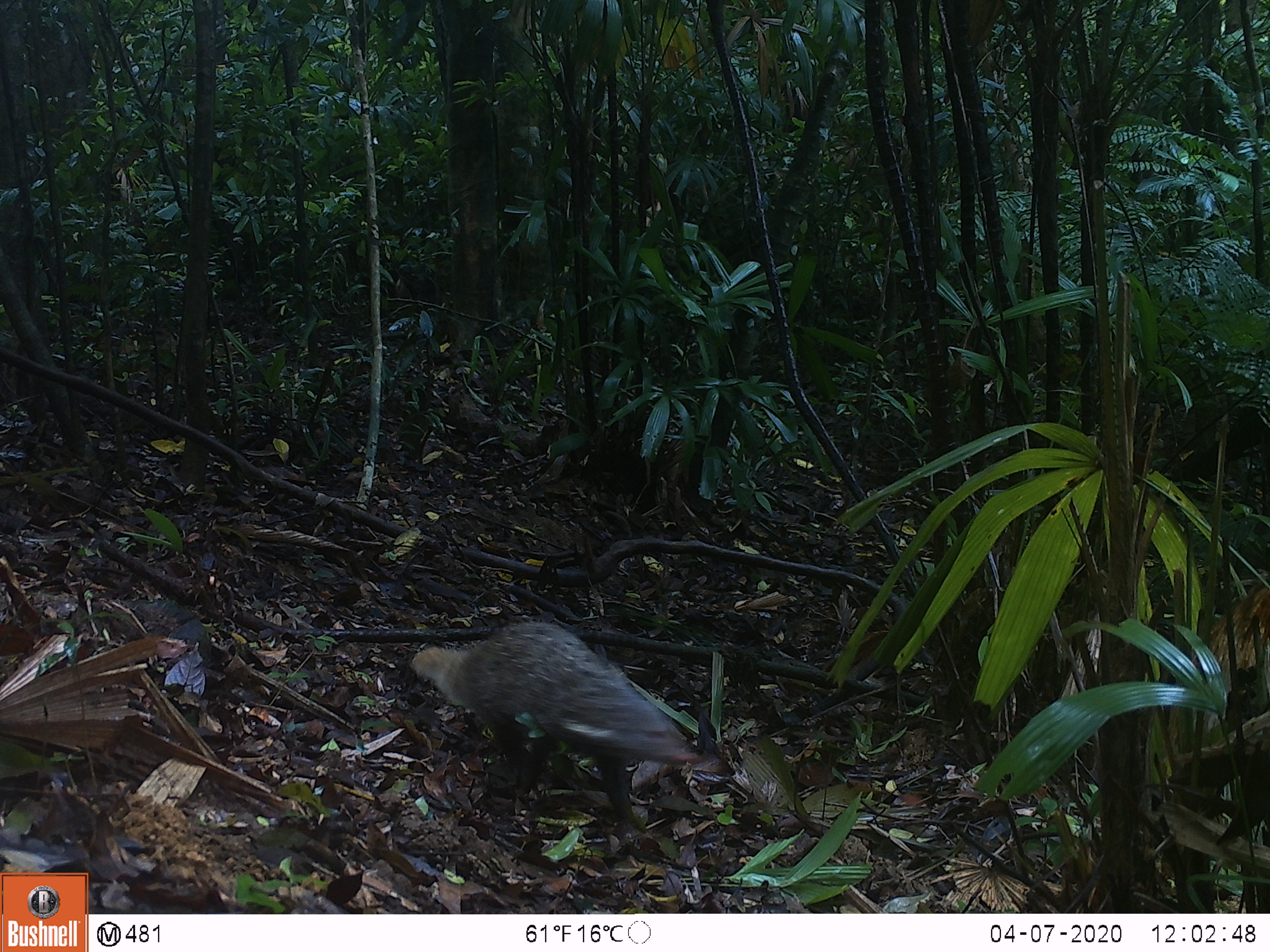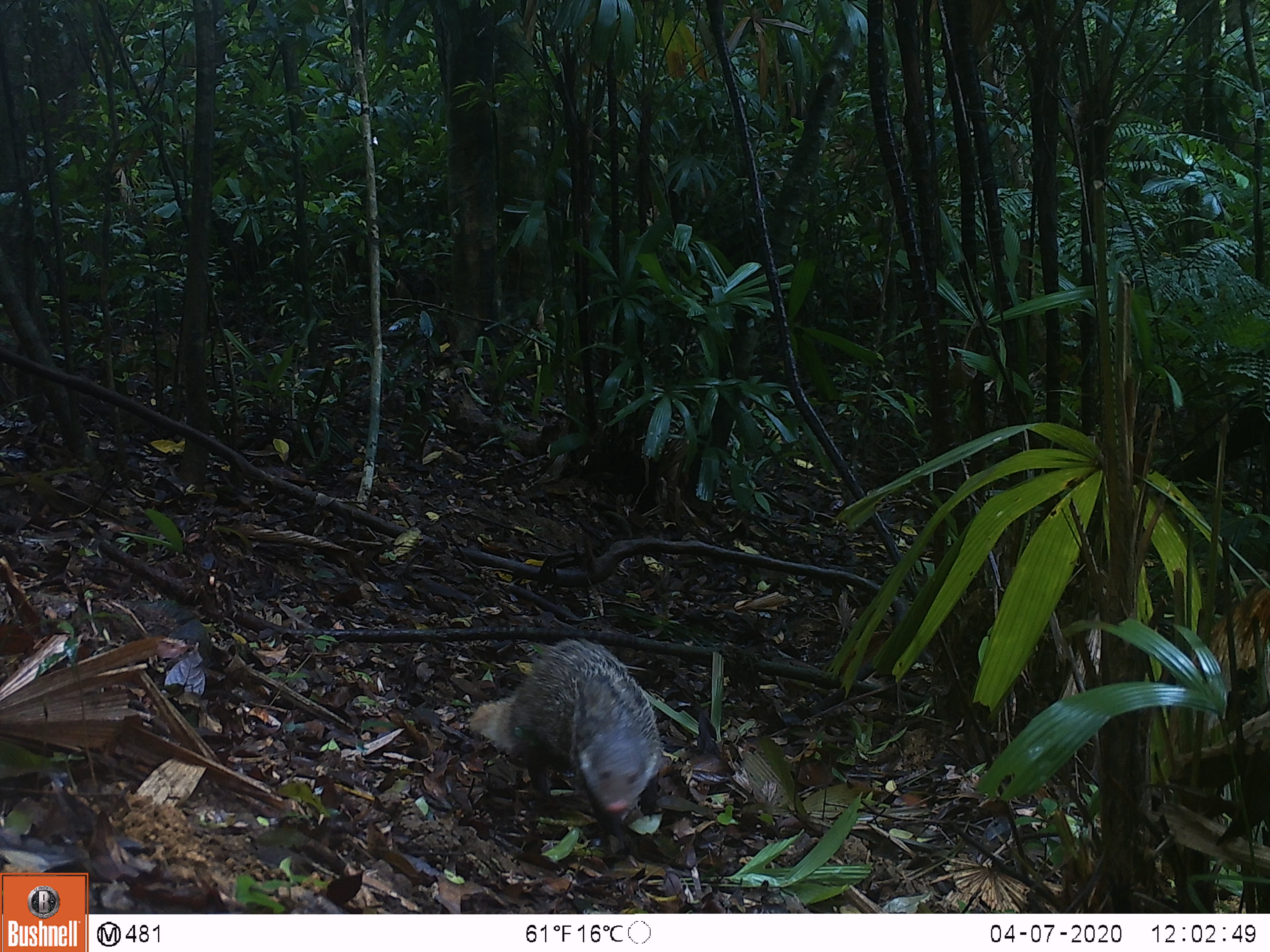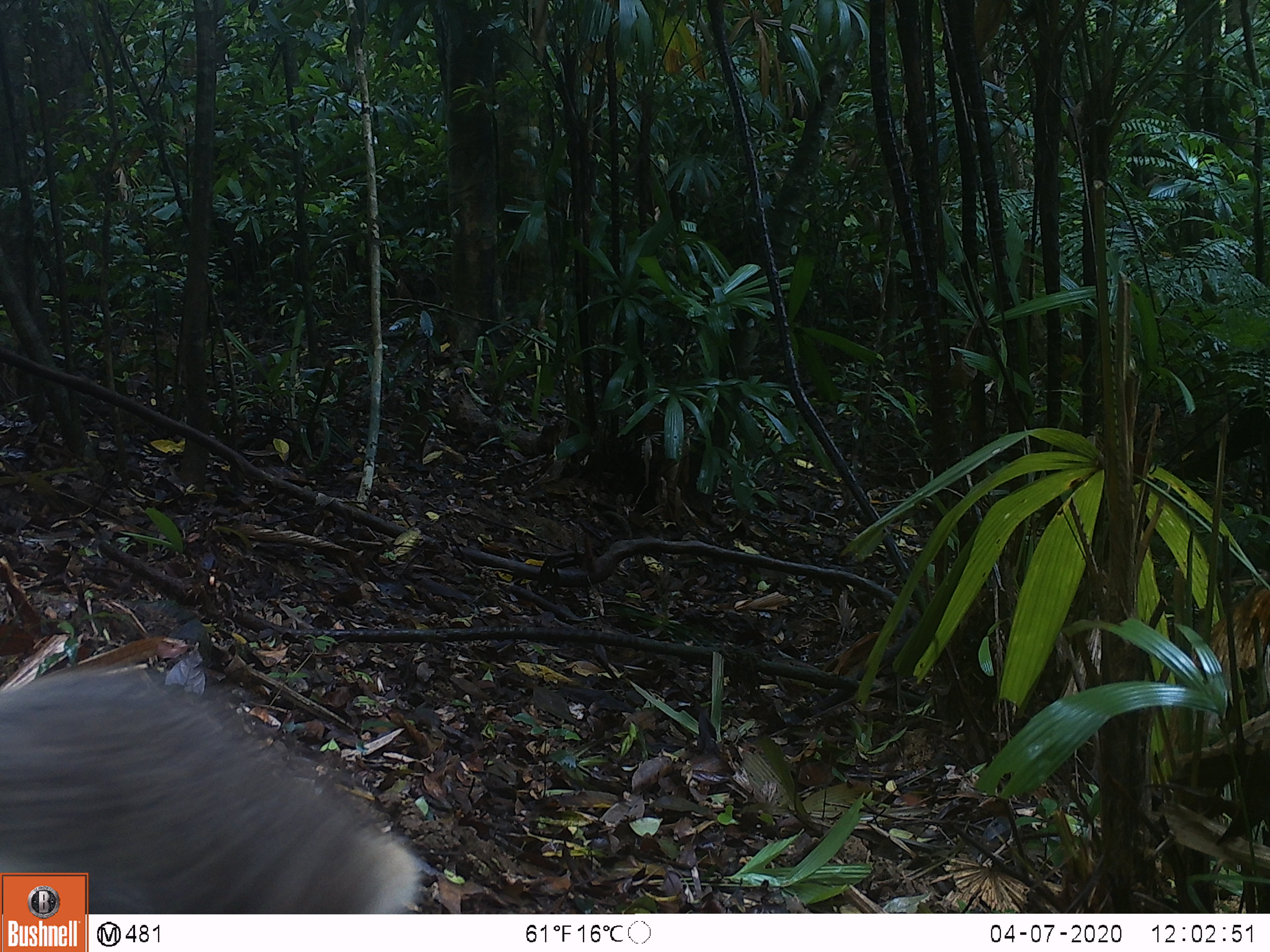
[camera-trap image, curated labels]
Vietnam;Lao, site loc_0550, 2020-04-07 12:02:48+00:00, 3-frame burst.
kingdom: Animalia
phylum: Chordata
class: Mammalia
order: Carnivora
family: Herpestidae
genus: Urva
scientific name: Urva urva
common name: crab-eating mongoose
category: crab eating mongoose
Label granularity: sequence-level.